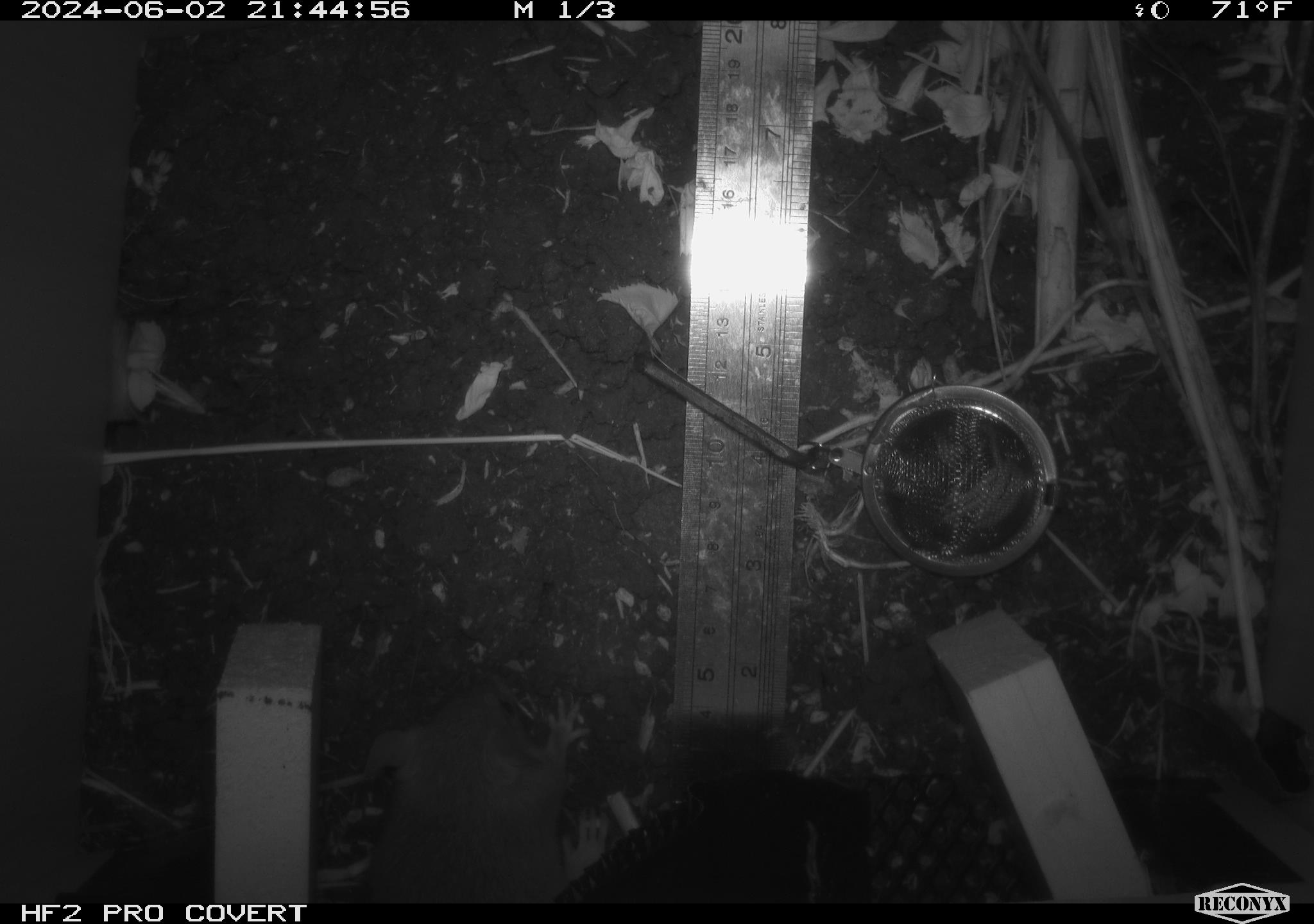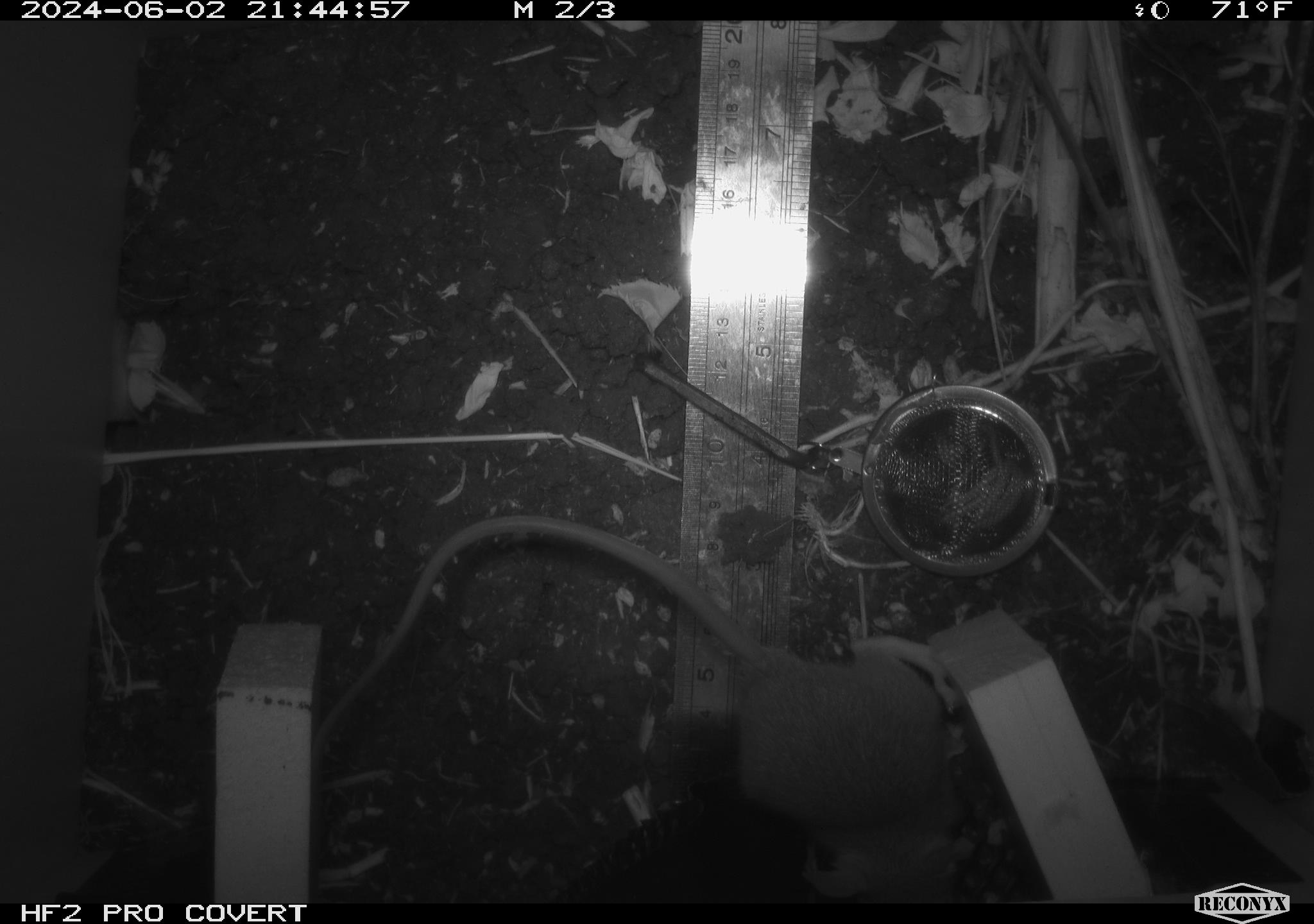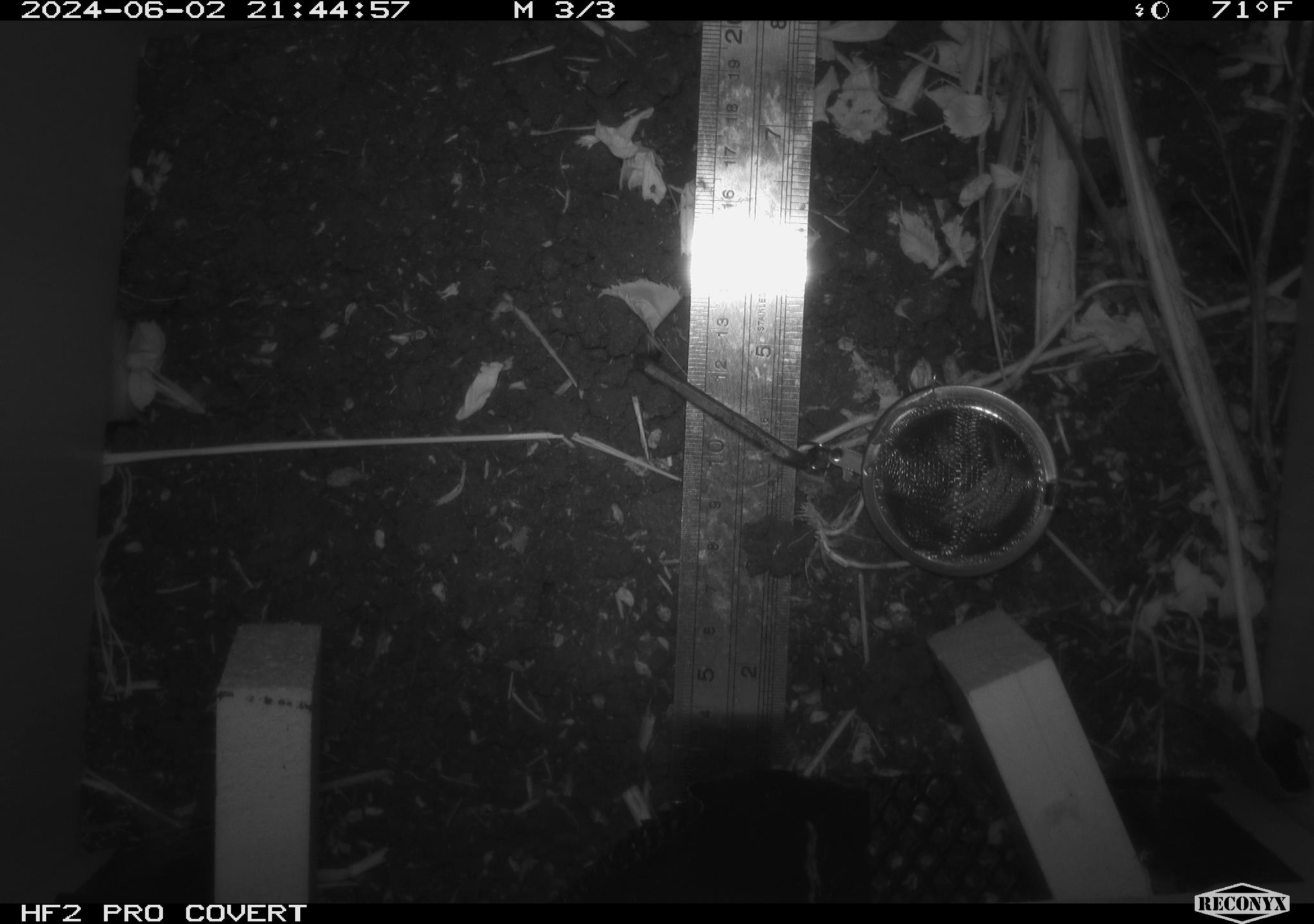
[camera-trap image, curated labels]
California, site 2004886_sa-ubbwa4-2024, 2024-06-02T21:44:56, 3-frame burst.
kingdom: Animalia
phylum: Chordata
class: Mammalia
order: Rodentia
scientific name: Rodentia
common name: woodrat or rat or mouse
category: woodrat or rat or mouse species